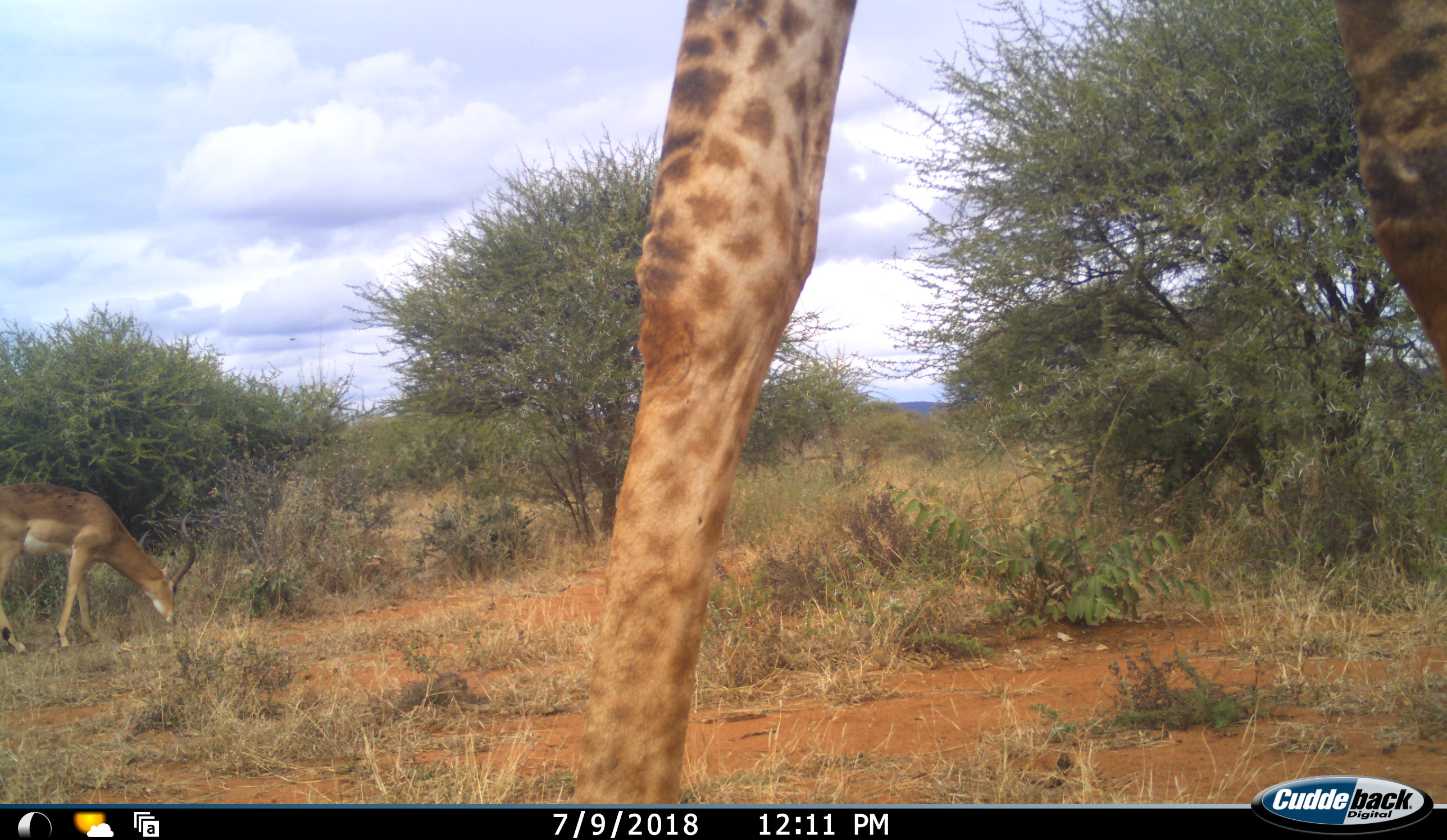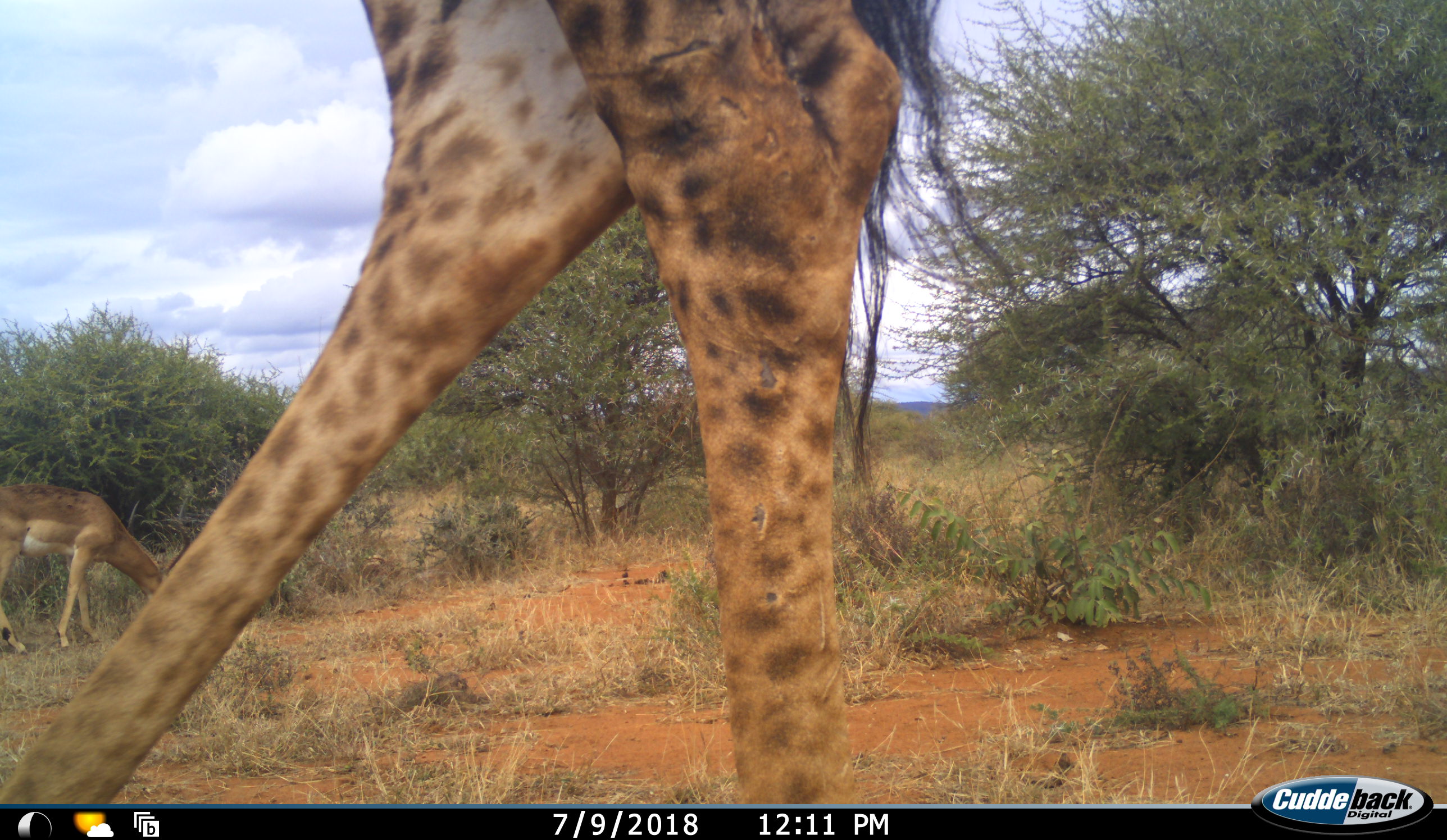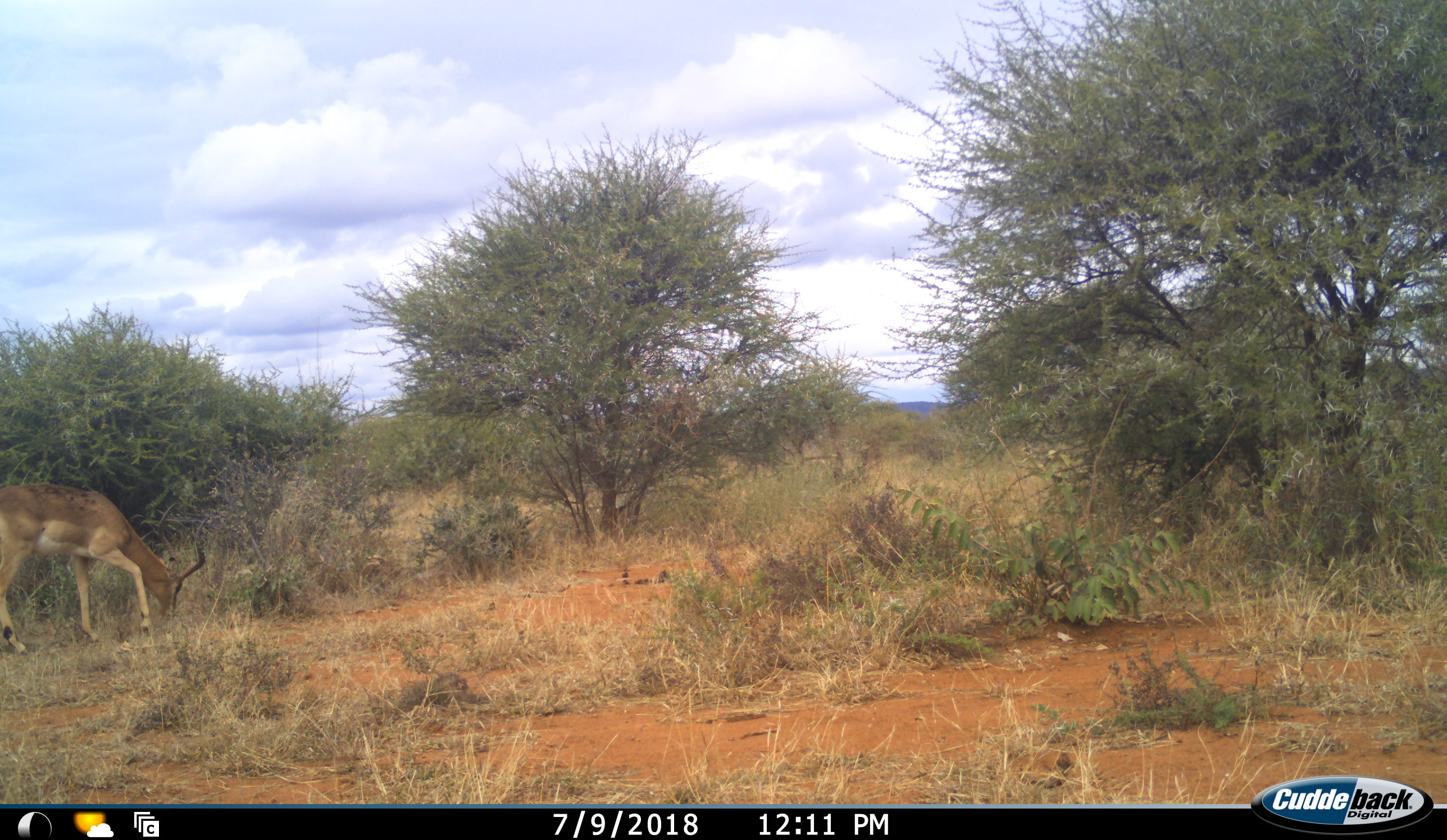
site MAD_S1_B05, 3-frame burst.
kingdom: Animalia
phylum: Chordata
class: Mammalia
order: Artiodactyla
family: Giraffidae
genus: Giraffa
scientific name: Giraffa camelopardalis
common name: giraffe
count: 1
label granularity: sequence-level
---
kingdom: Animalia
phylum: Chordata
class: Mammalia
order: Artiodactyla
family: Bovidae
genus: Aepyceros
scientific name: Aepyceros melampus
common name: impala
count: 1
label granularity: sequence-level